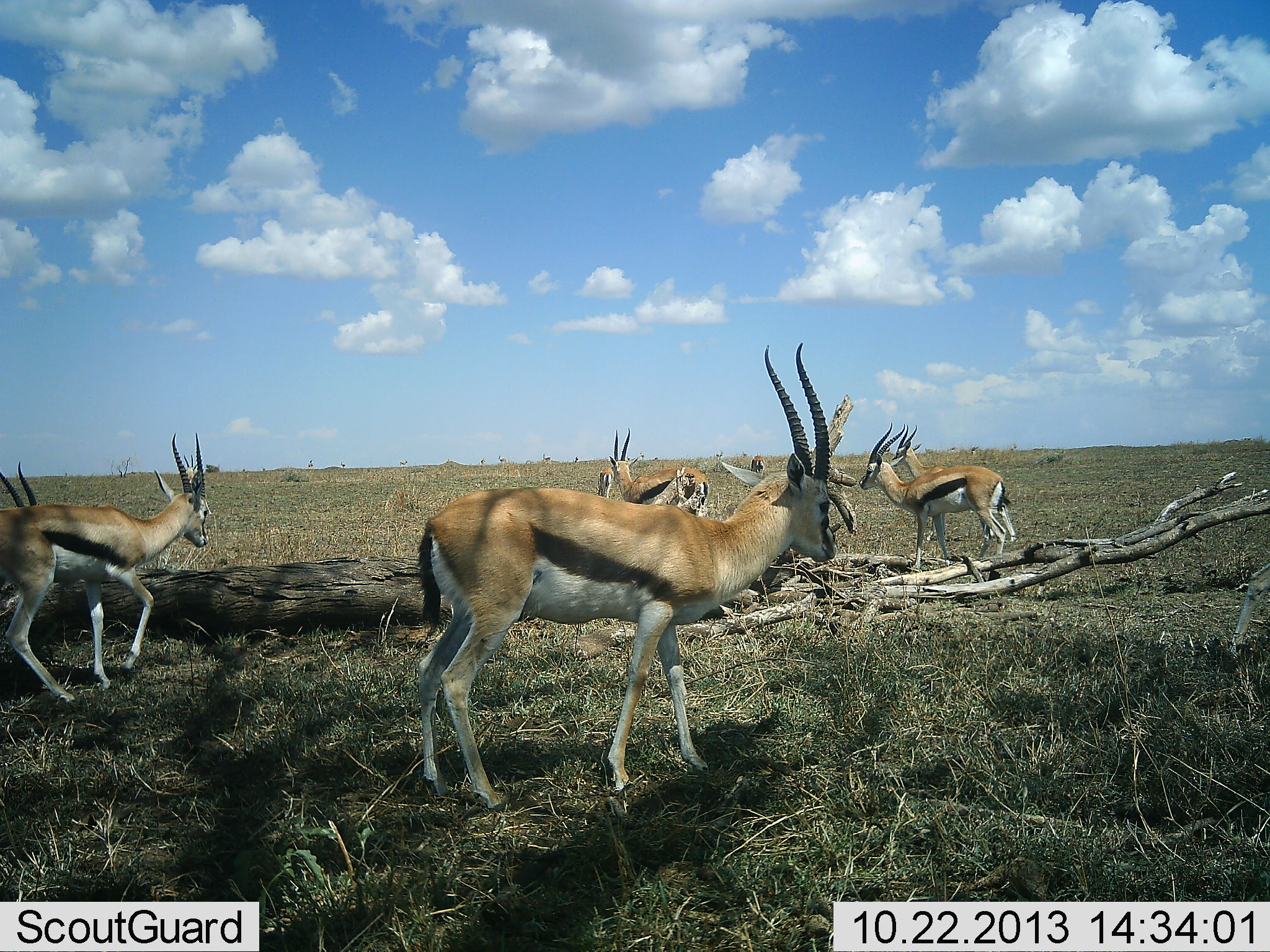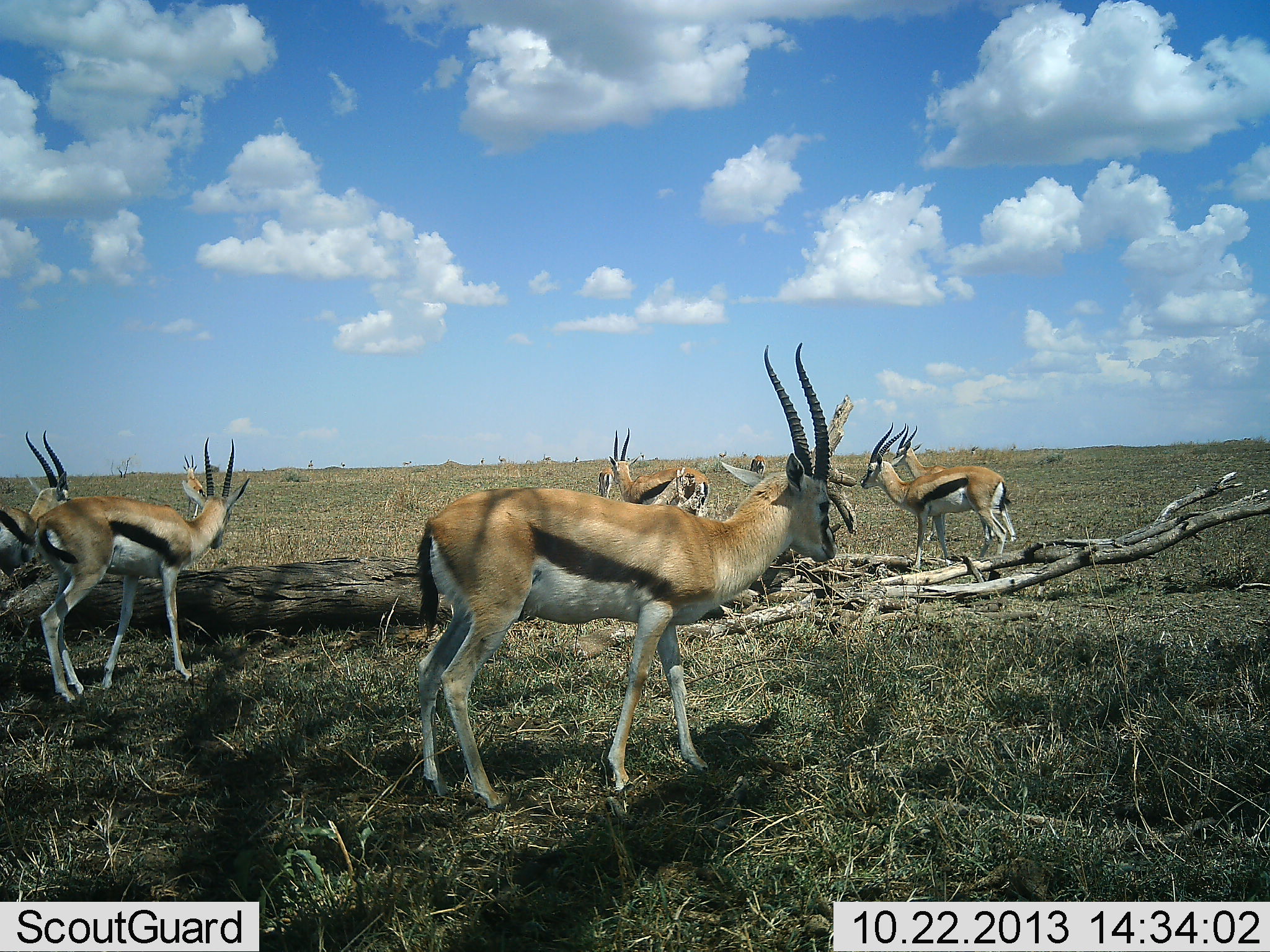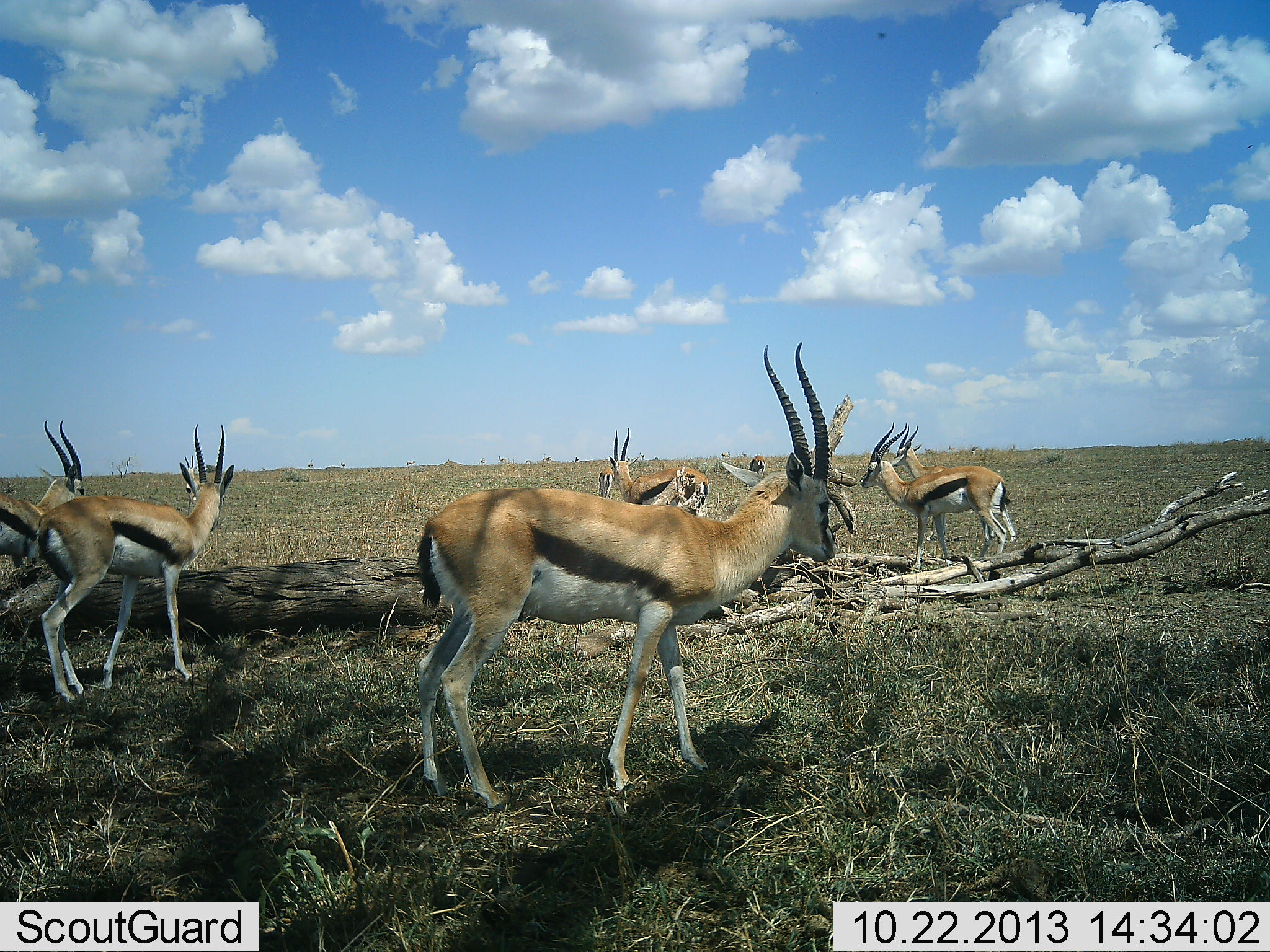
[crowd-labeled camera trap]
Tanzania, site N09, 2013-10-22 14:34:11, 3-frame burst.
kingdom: Animalia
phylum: Chordata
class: Mammalia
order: Artiodactyla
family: Bovidae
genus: Eudorcas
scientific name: Eudorcas thomsonii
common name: thomson's gazelle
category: gazellethomsons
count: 8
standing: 90%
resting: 0%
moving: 0%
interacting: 0%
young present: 0%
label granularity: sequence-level